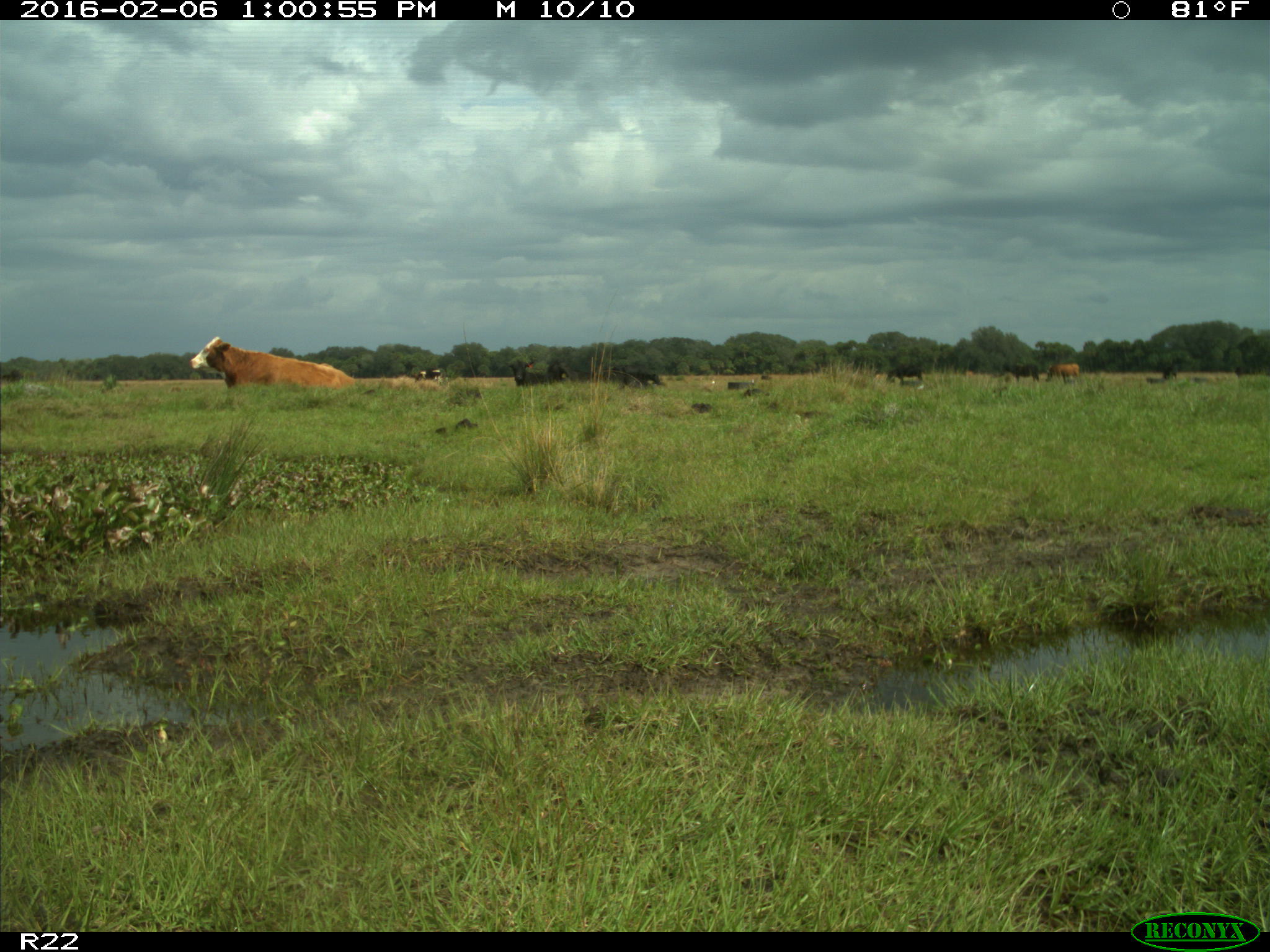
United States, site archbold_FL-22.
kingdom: Animalia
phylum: Chordata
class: Mammalia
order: Artiodactyla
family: Bovidae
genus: Bos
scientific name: Bos taurus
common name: domestic cow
Bos taurus (domestic cow).